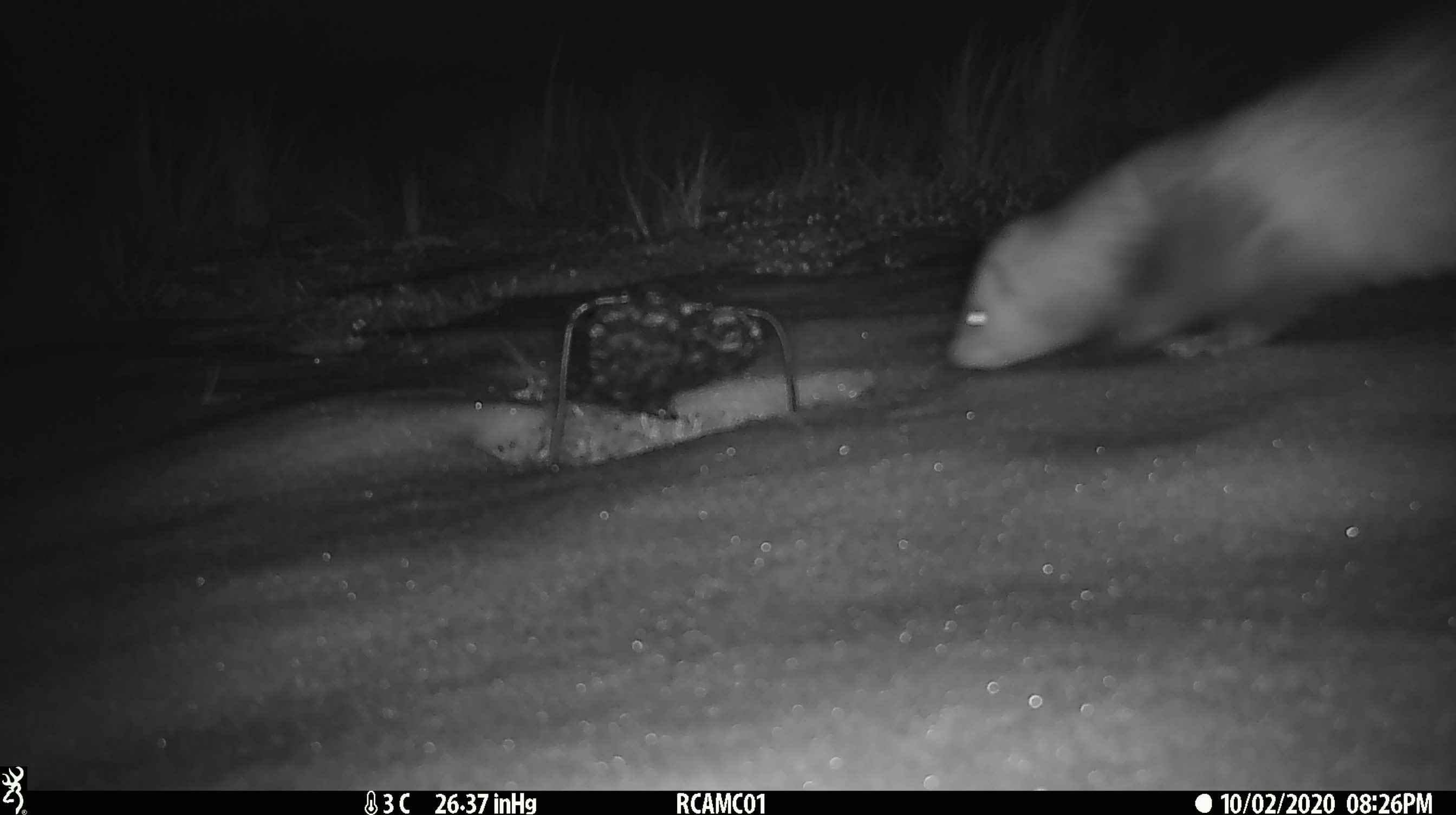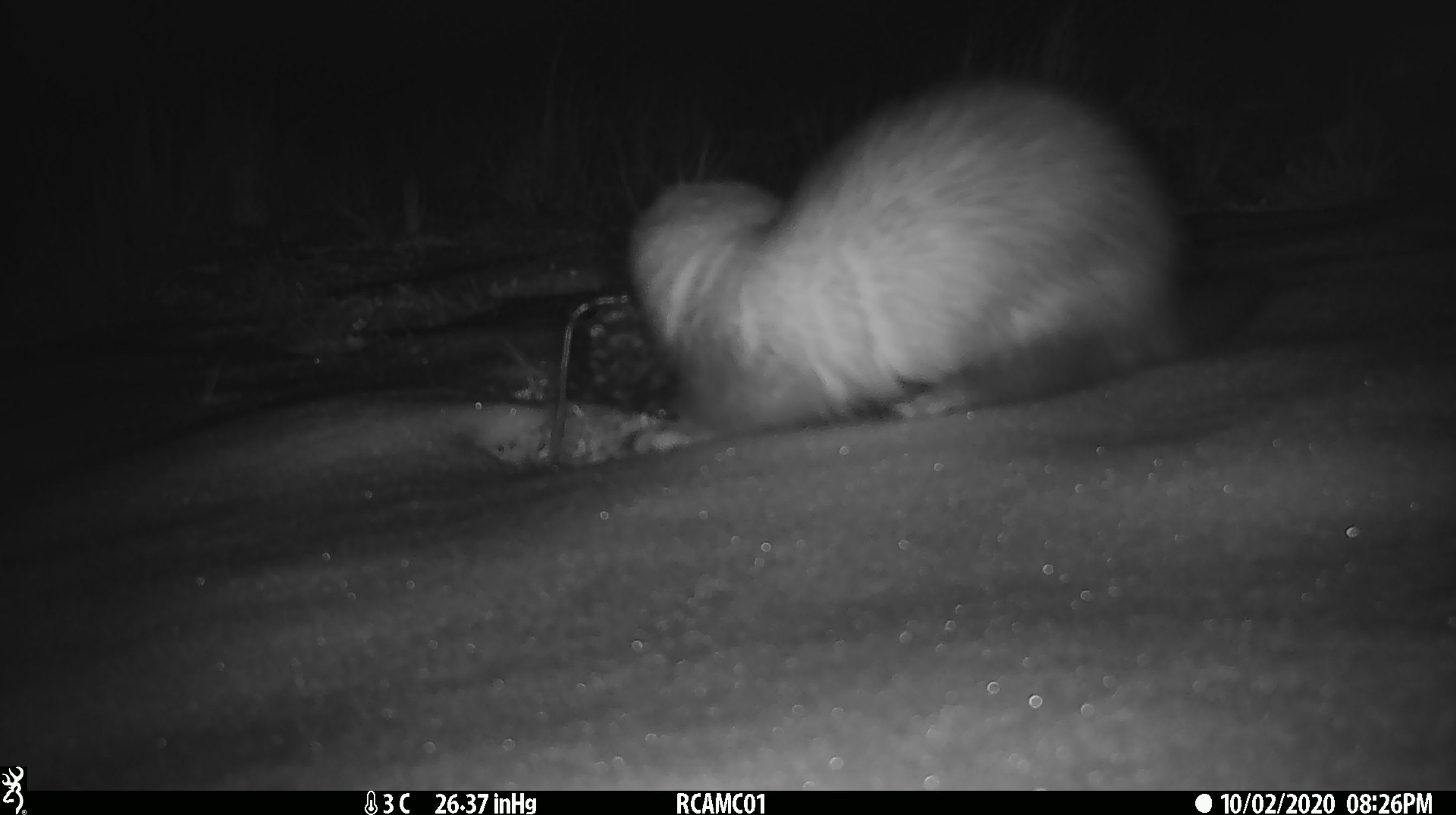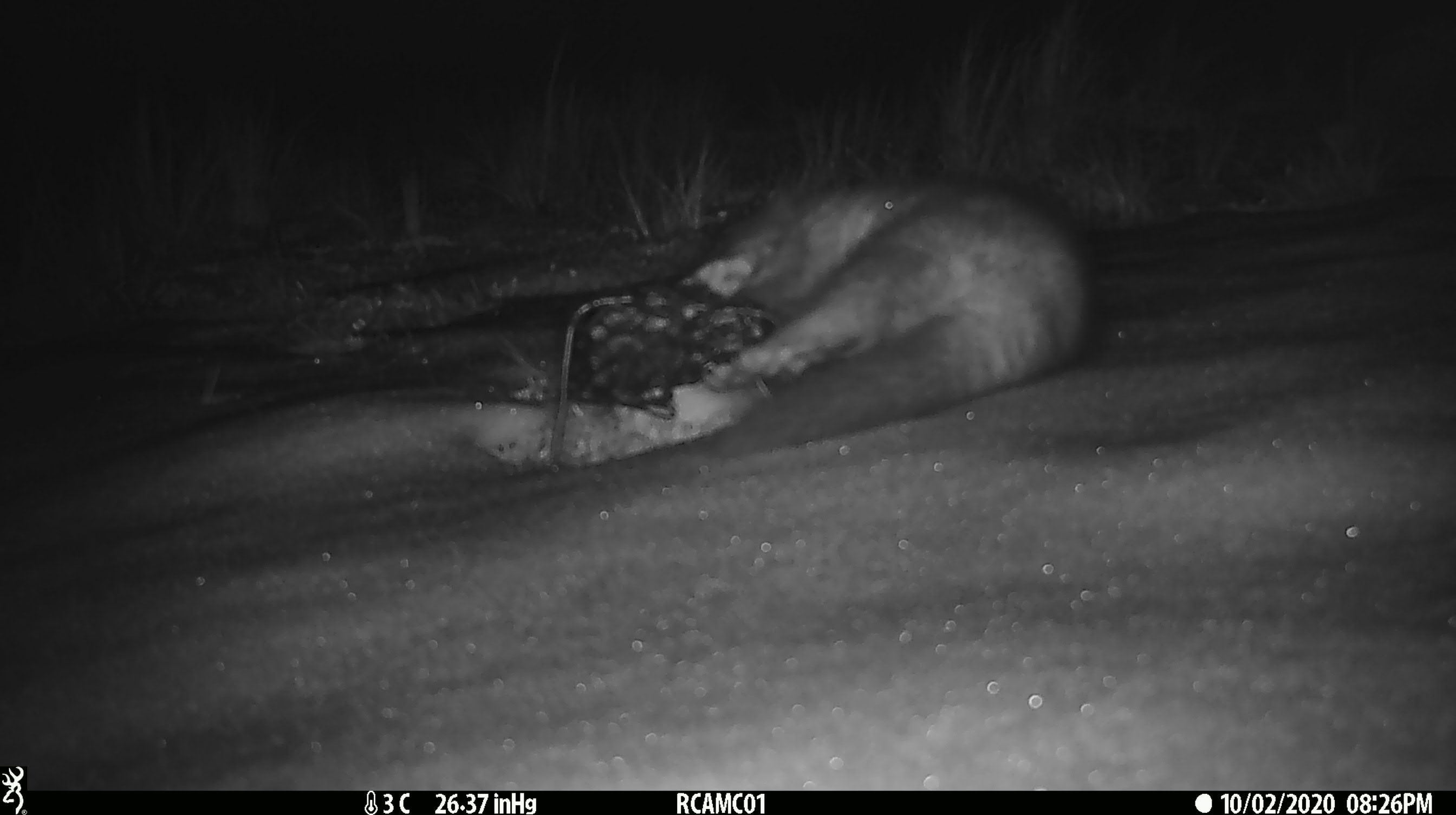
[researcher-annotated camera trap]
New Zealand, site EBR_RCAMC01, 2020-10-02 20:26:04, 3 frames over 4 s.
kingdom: Animalia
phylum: Chordata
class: Mammalia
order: Carnivora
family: Mustelidae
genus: Mustela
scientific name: Mustela furo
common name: ferret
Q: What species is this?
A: Ferret (Mustela furo).